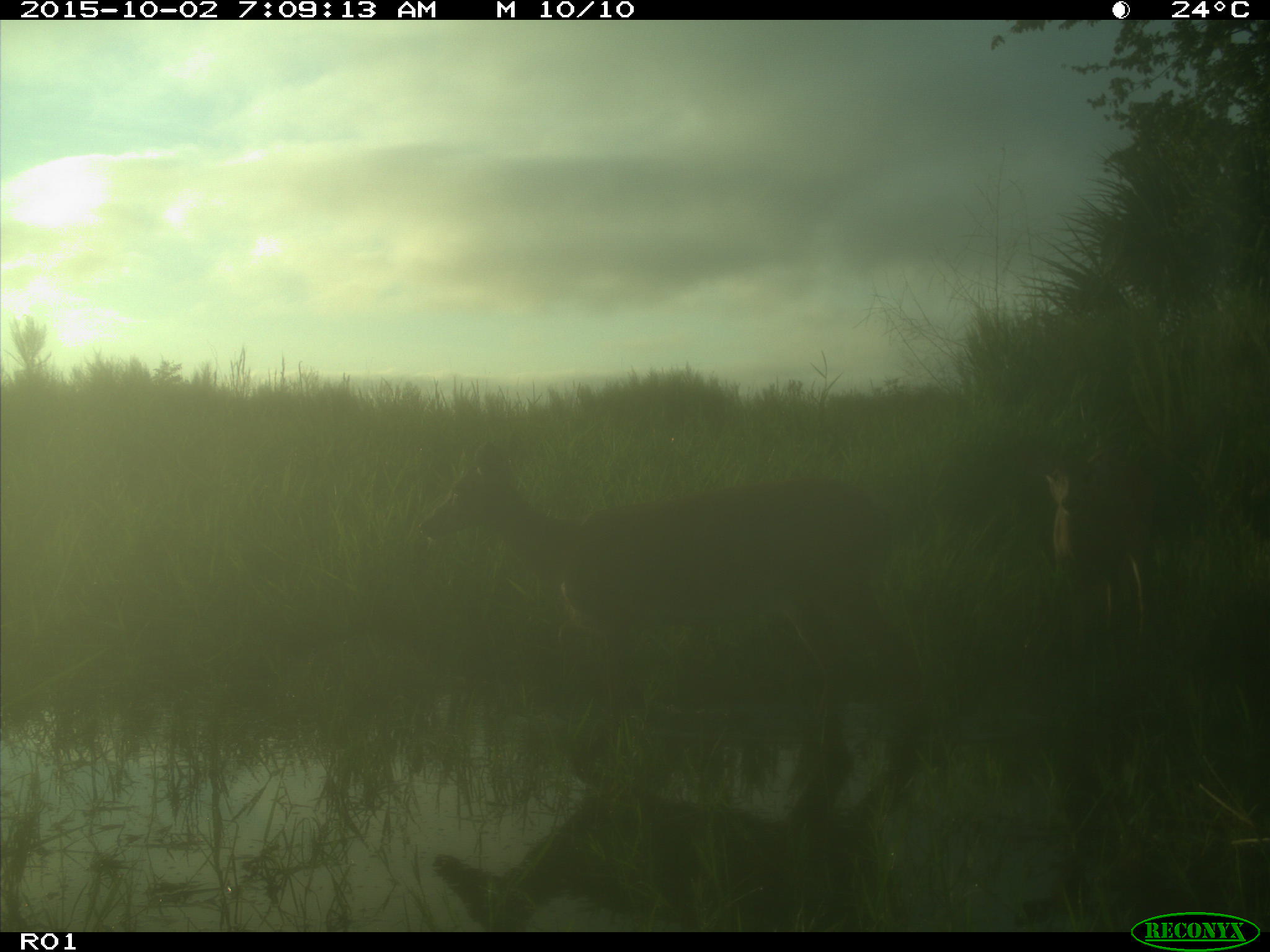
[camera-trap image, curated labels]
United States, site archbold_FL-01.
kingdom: Animalia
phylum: Chordata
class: Mammalia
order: Artiodactyla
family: Cervidae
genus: Odocoileus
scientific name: Odocoileus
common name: deer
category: unidentified deer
Unidentified deer (deer) (Odocoileus).